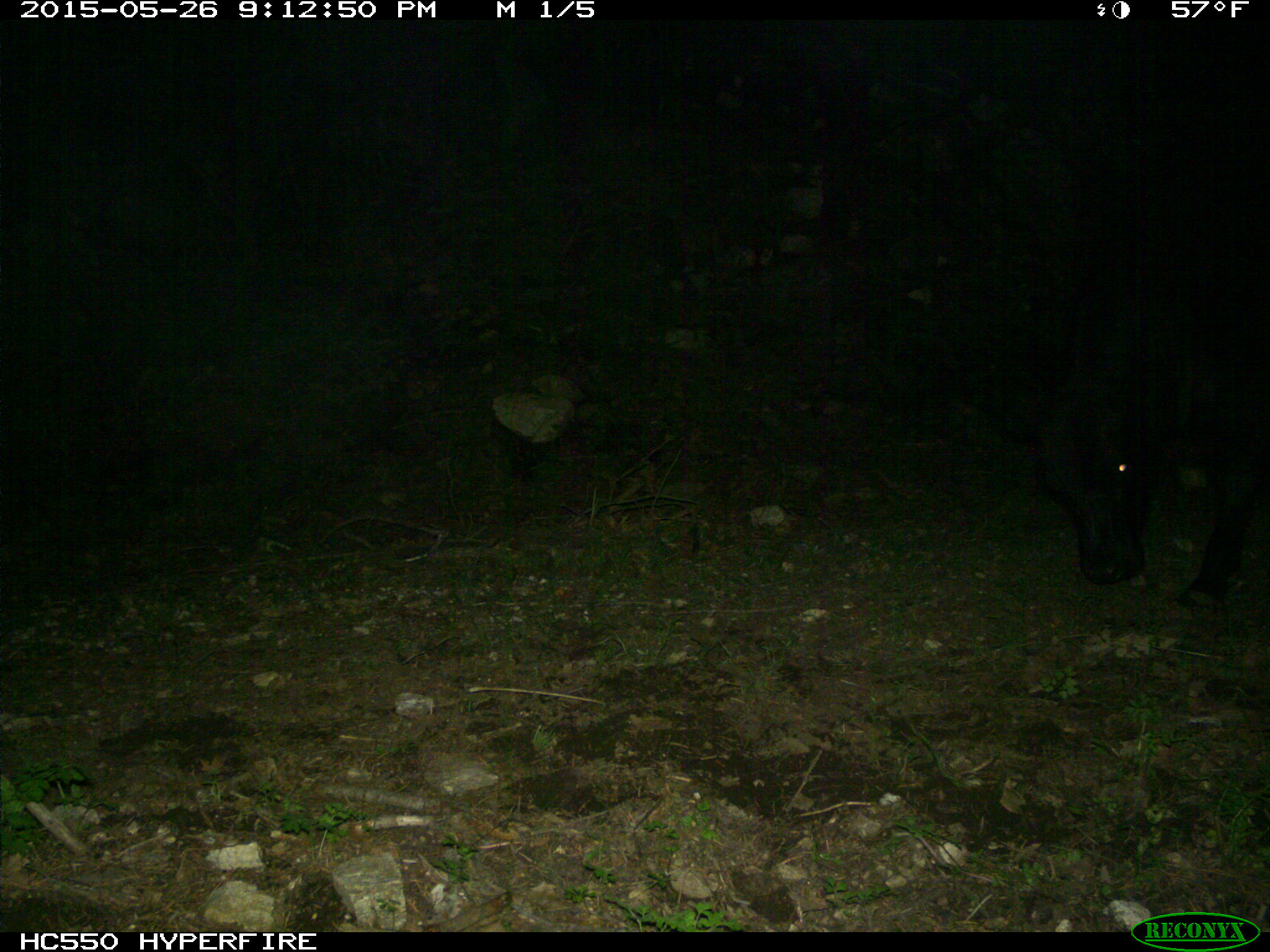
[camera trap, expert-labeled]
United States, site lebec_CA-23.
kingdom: Animalia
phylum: Chordata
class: Mammalia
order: Artiodactyla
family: Bovidae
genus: Bos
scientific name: Bos taurus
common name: domestic cow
Bos taurus (domestic cow).